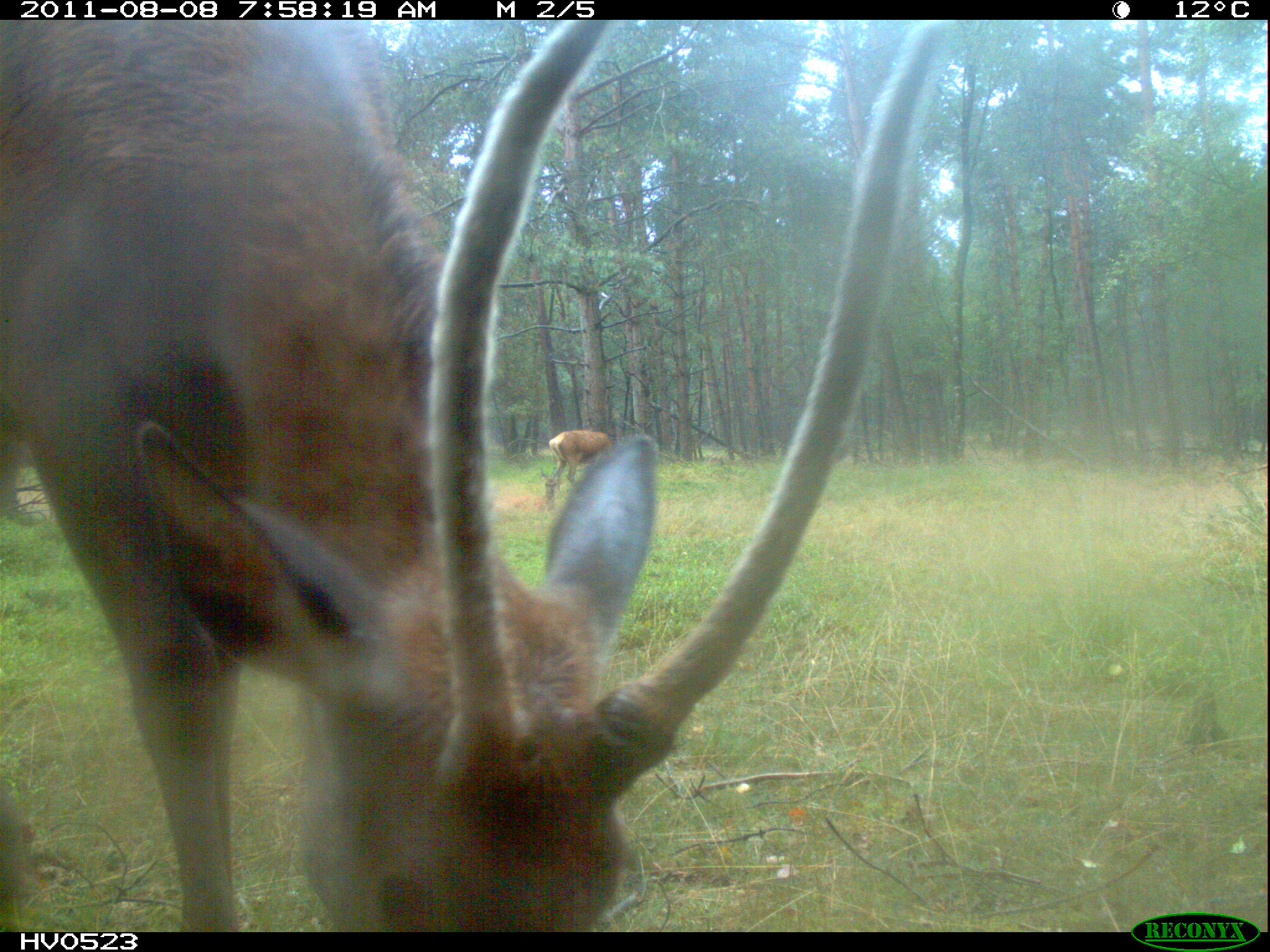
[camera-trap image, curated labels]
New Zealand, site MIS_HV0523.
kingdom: Animalia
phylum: Chordata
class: Mammalia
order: Artiodactyla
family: Cervidae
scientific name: Cervidae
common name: deer